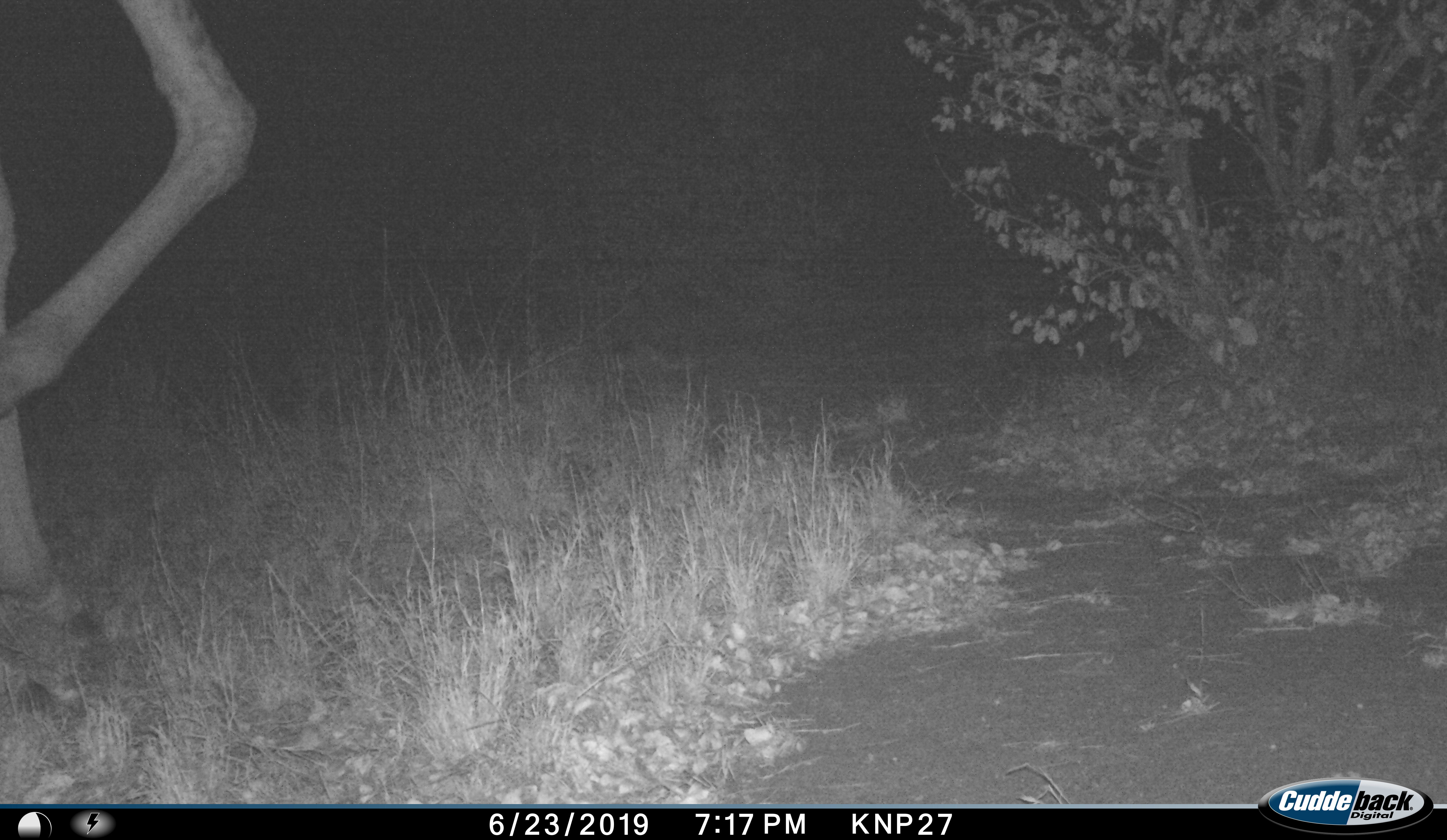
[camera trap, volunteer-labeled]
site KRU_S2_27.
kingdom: Animalia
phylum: Chordata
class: Mammalia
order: Artiodactyla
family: Giraffidae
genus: Giraffa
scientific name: Giraffa camelopardalis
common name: giraffe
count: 1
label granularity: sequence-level